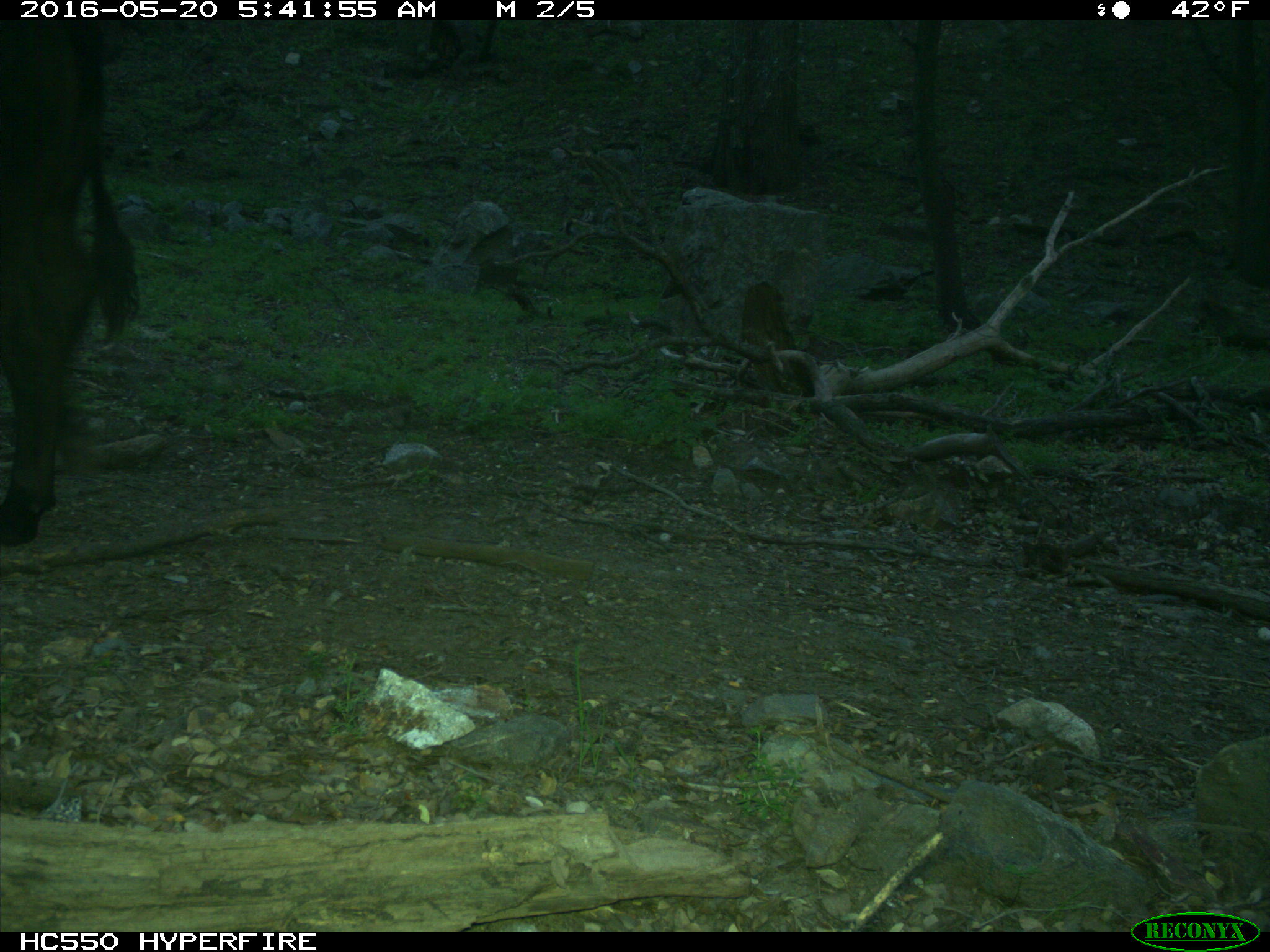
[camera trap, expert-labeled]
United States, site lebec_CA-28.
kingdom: Animalia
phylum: Chordata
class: Mammalia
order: Artiodactyla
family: Bovidae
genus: Bos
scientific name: Bos taurus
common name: domestic cow